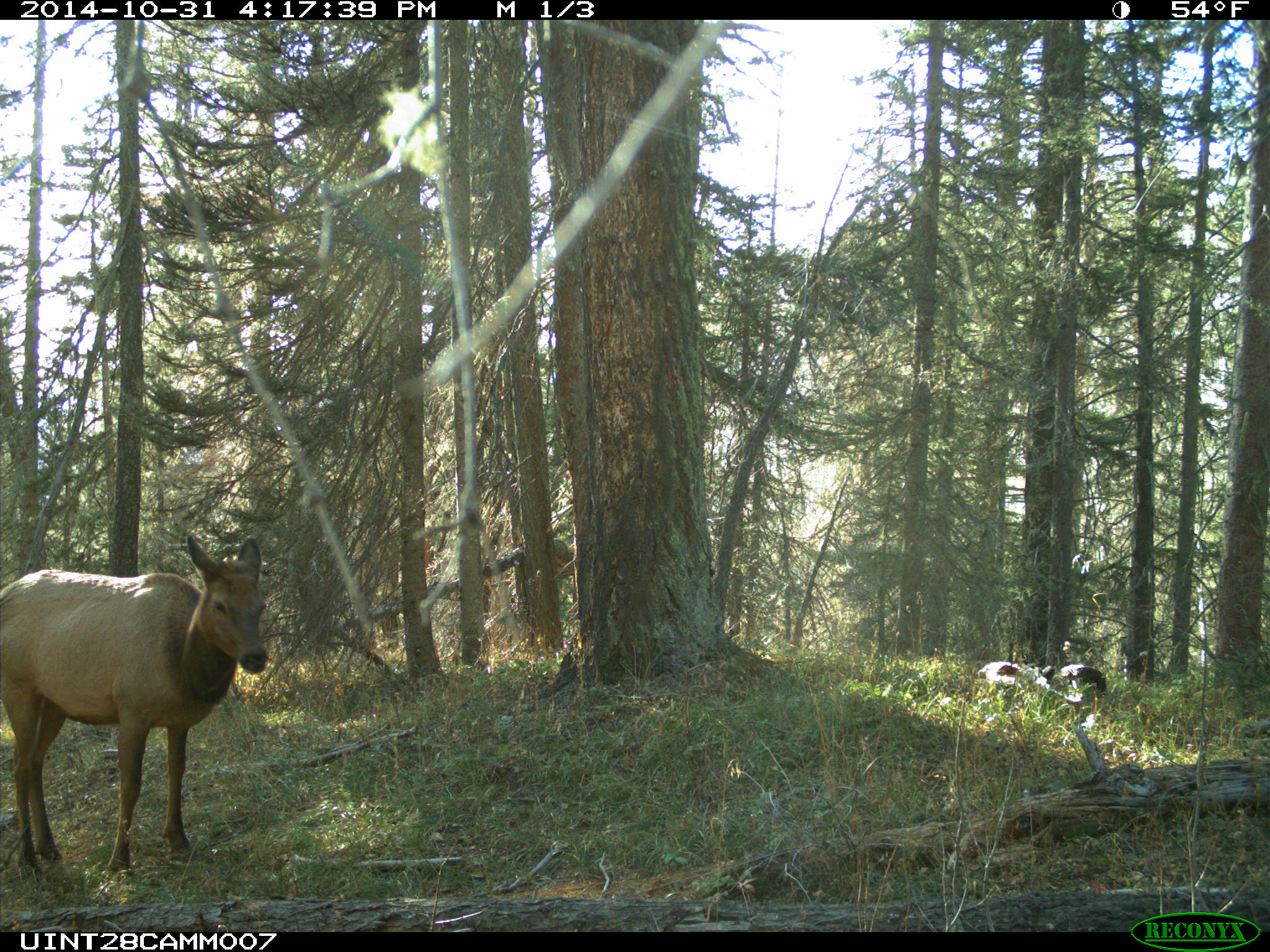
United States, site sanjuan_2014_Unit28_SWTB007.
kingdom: Animalia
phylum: Chordata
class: Mammalia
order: Artiodactyla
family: Cervidae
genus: Cervus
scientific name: Cervus elaphus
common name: red deer